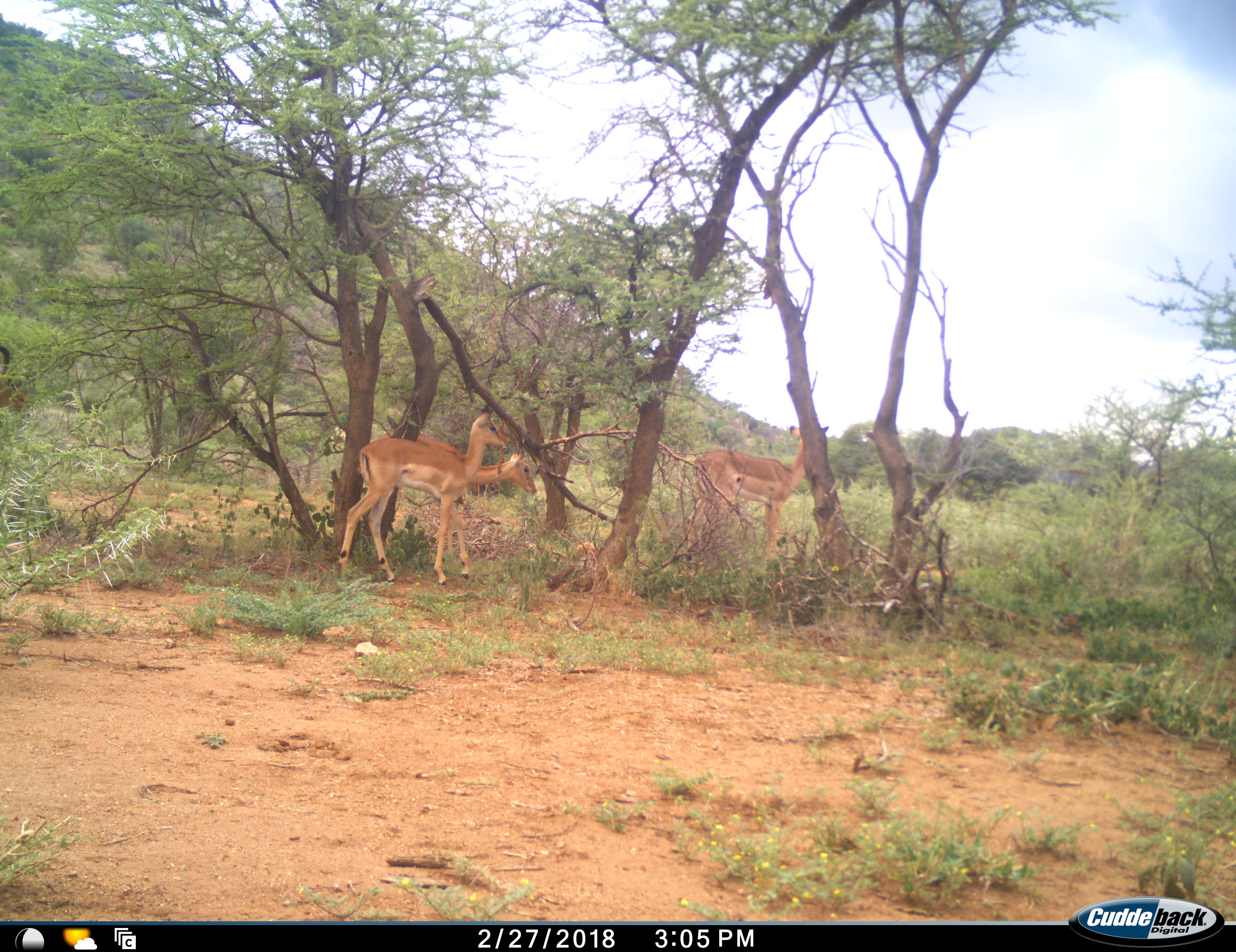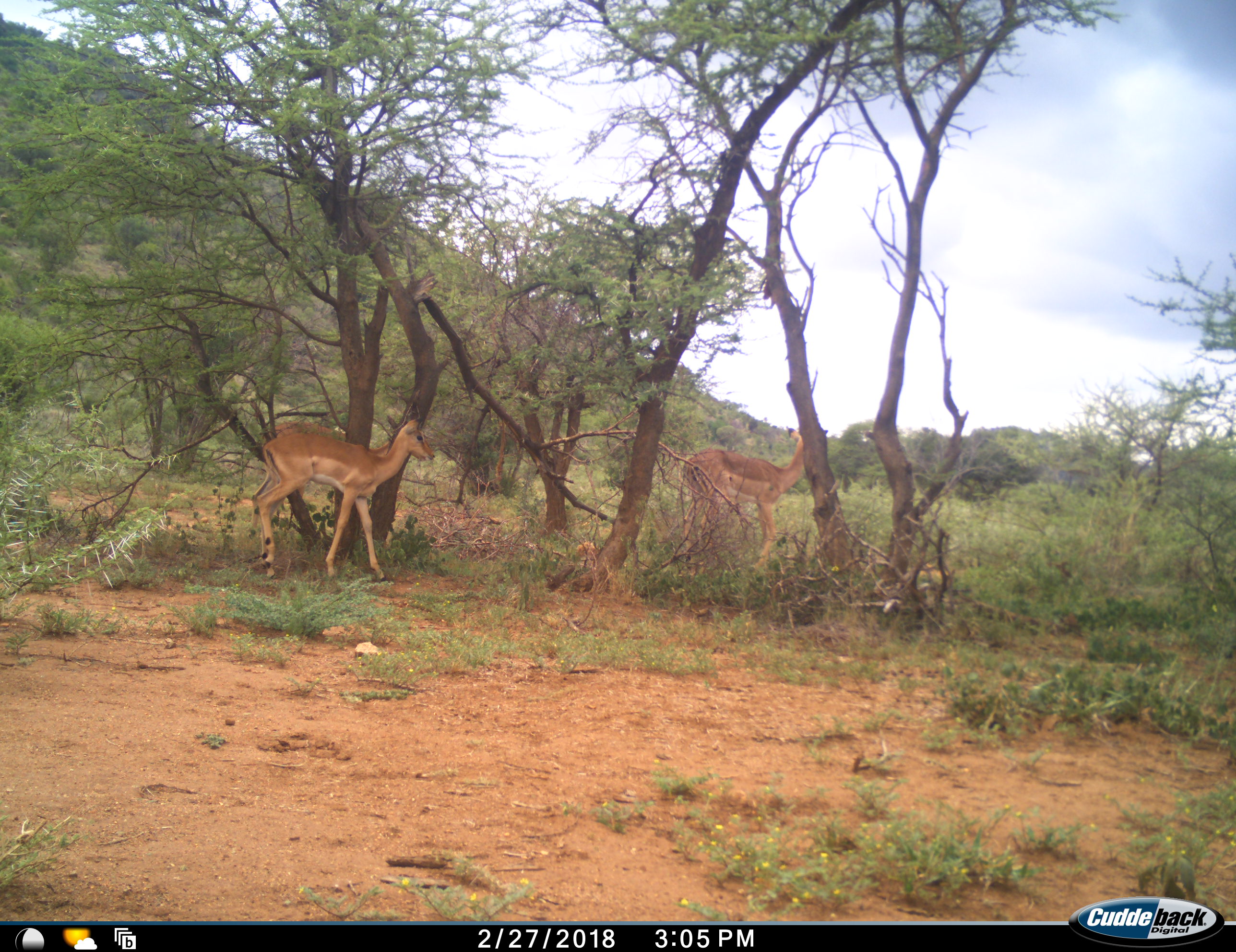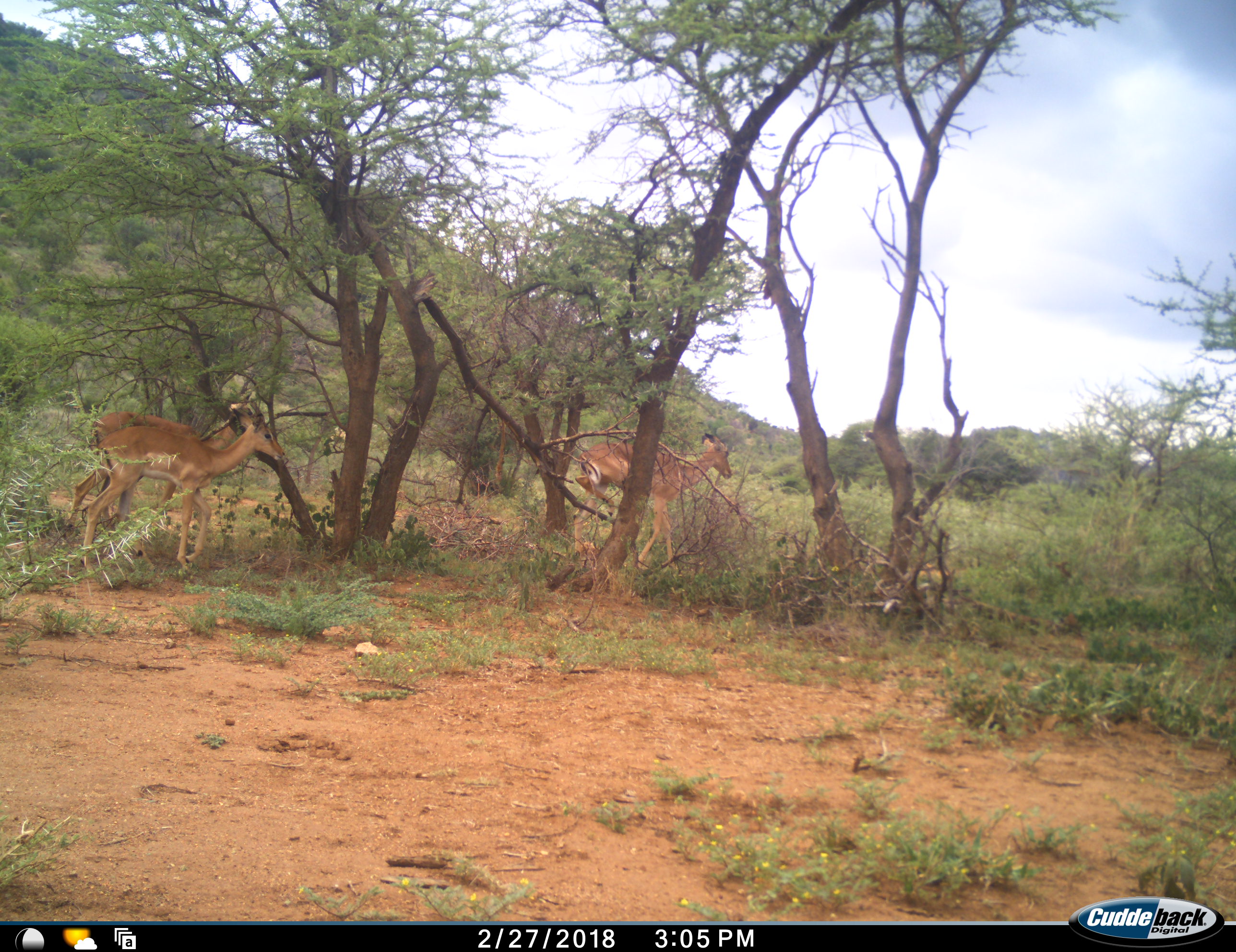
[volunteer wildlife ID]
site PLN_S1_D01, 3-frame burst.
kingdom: Animalia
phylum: Chordata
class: Mammalia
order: Artiodactyla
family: Bovidae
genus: Aepyceros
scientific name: Aepyceros melampus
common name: impala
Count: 3.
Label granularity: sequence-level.